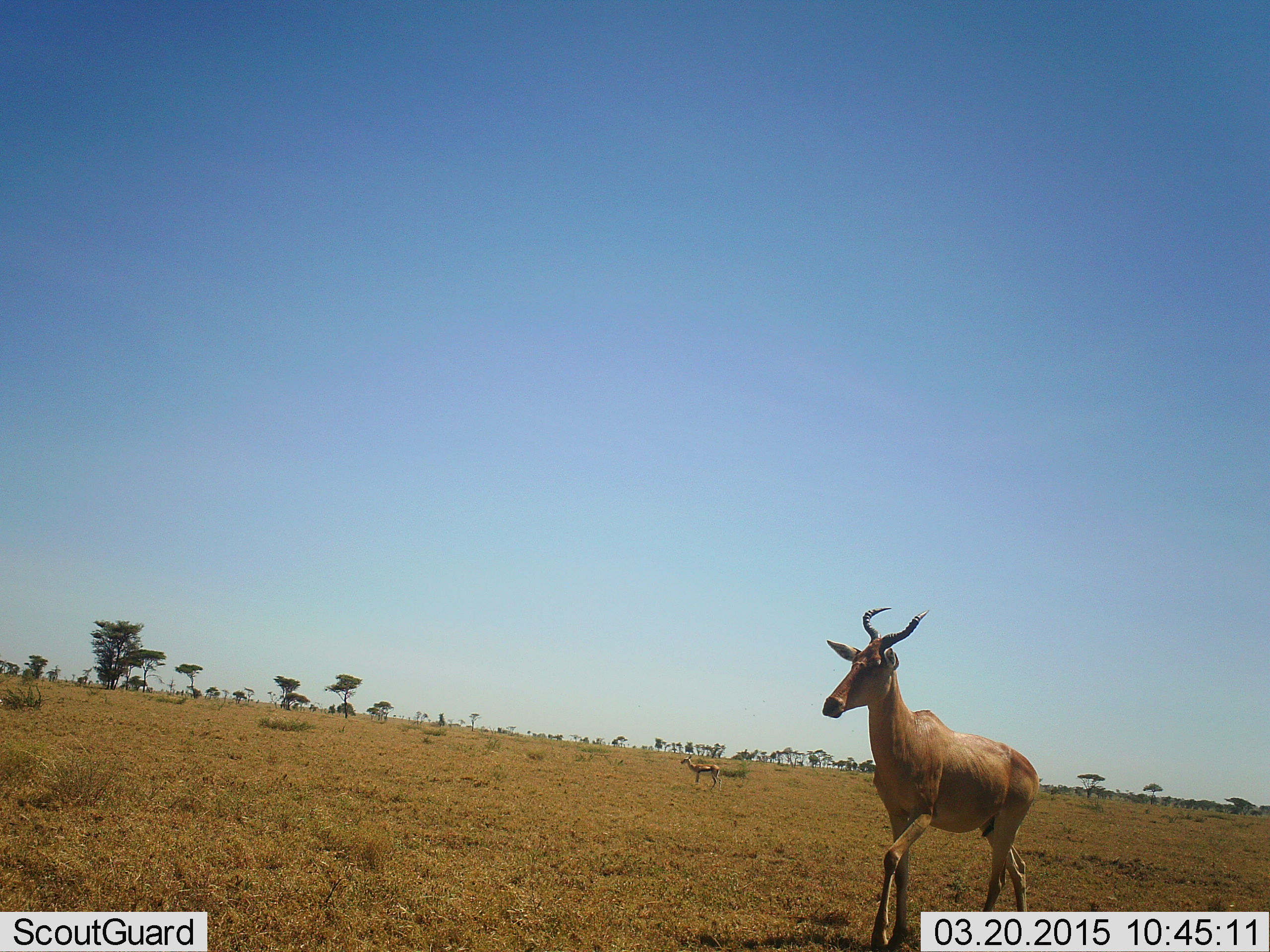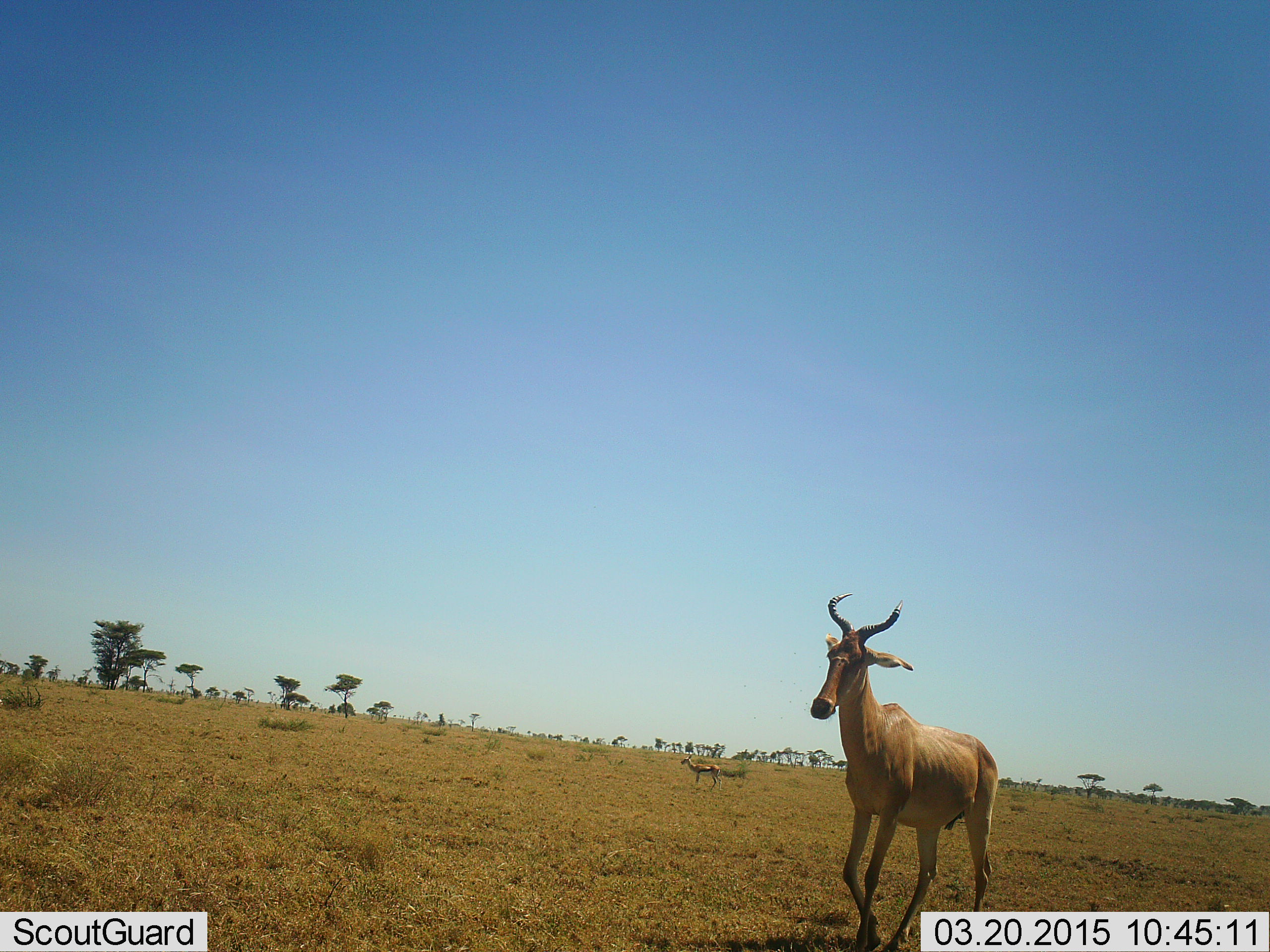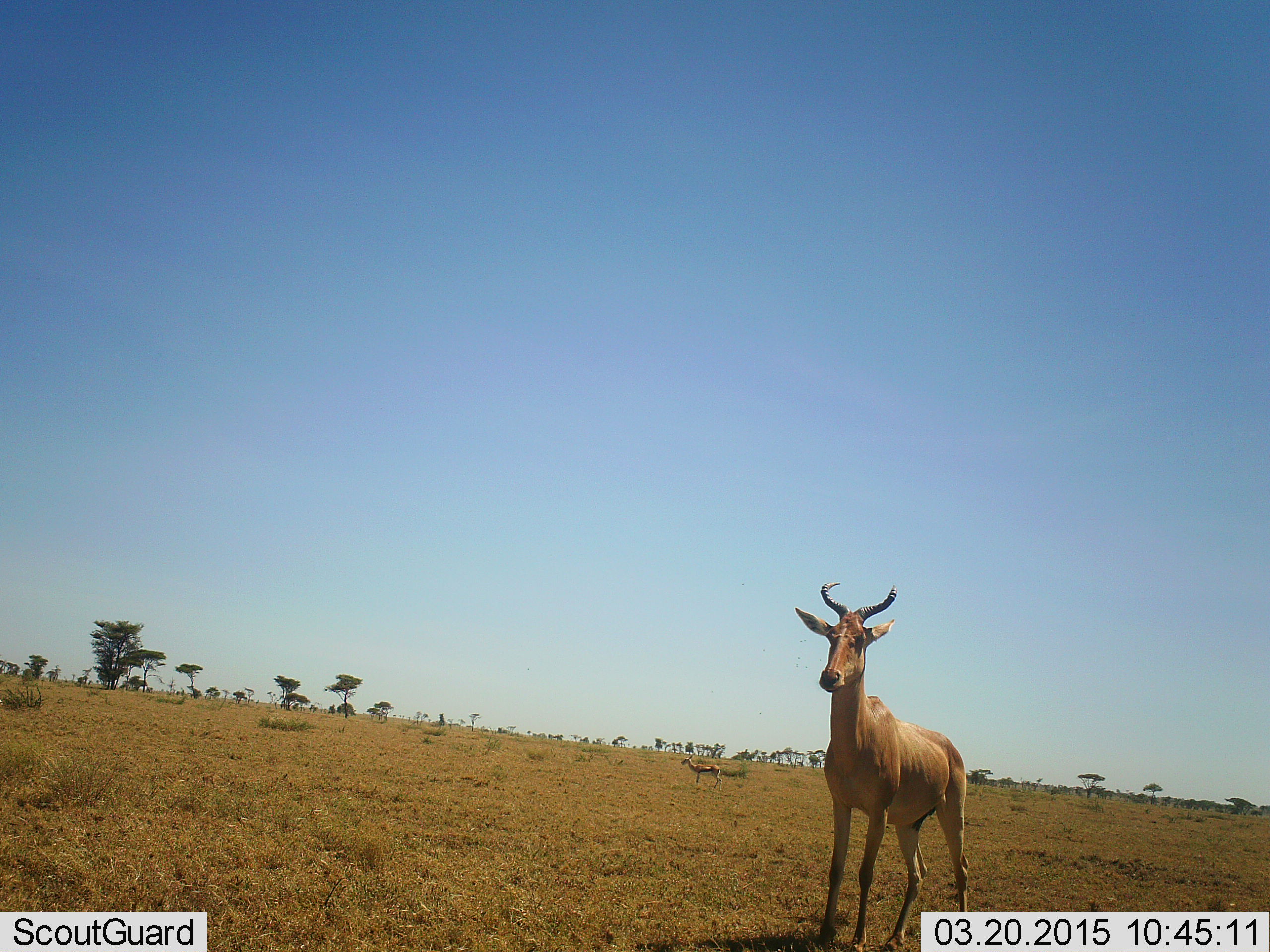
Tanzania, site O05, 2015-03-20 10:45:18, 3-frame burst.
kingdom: Animalia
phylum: Chordata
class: Mammalia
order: Artiodactyla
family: Bovidae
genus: Alcelaphus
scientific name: Alcelaphus buselaphus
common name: hartebeest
Hartebeest (Alcelaphus buselaphus), count 1. Behavior (volunteer vote fractions): standing 11%, resting 0%, moving 89%, interacting 0%. Young present (vote fraction): 0%. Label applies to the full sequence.